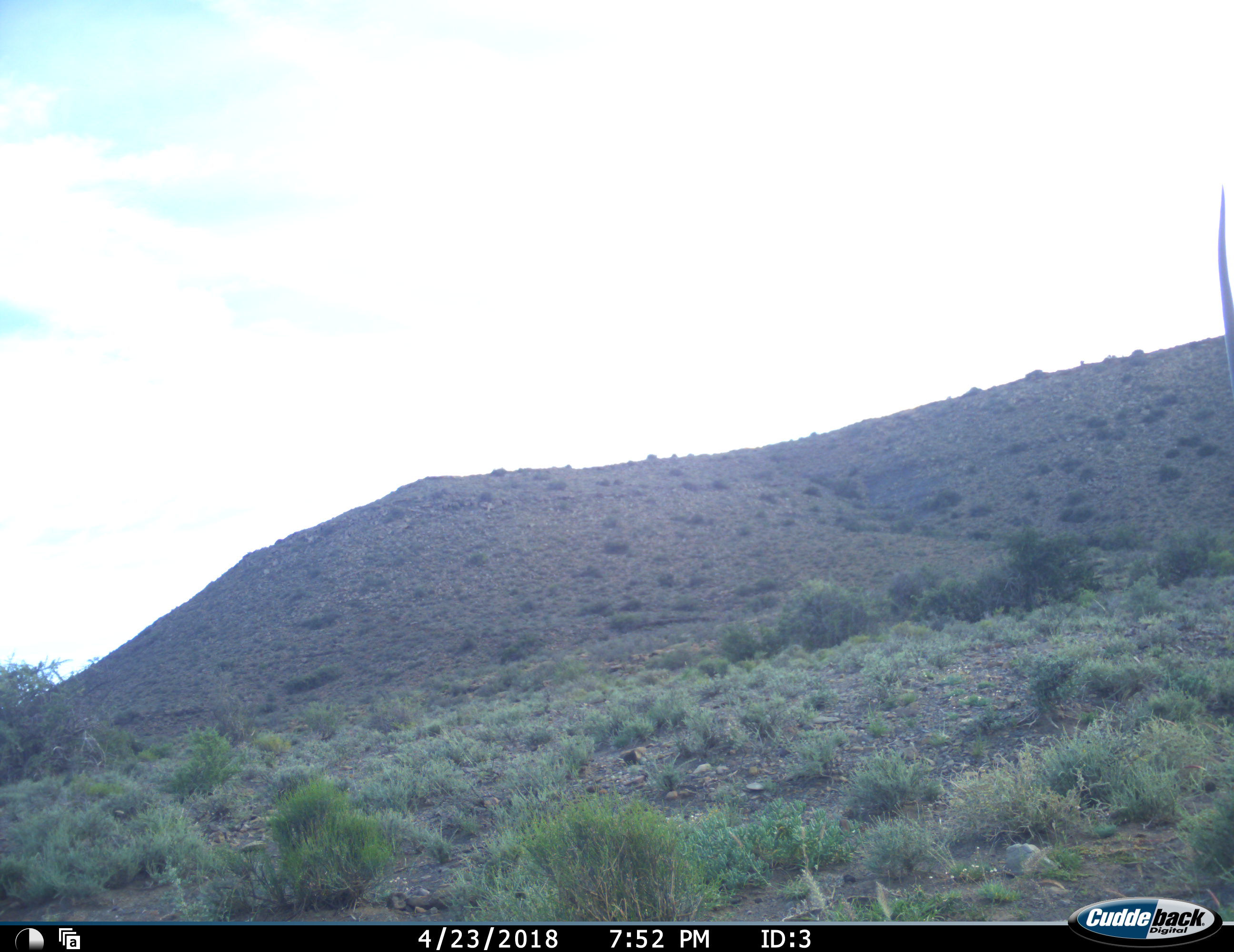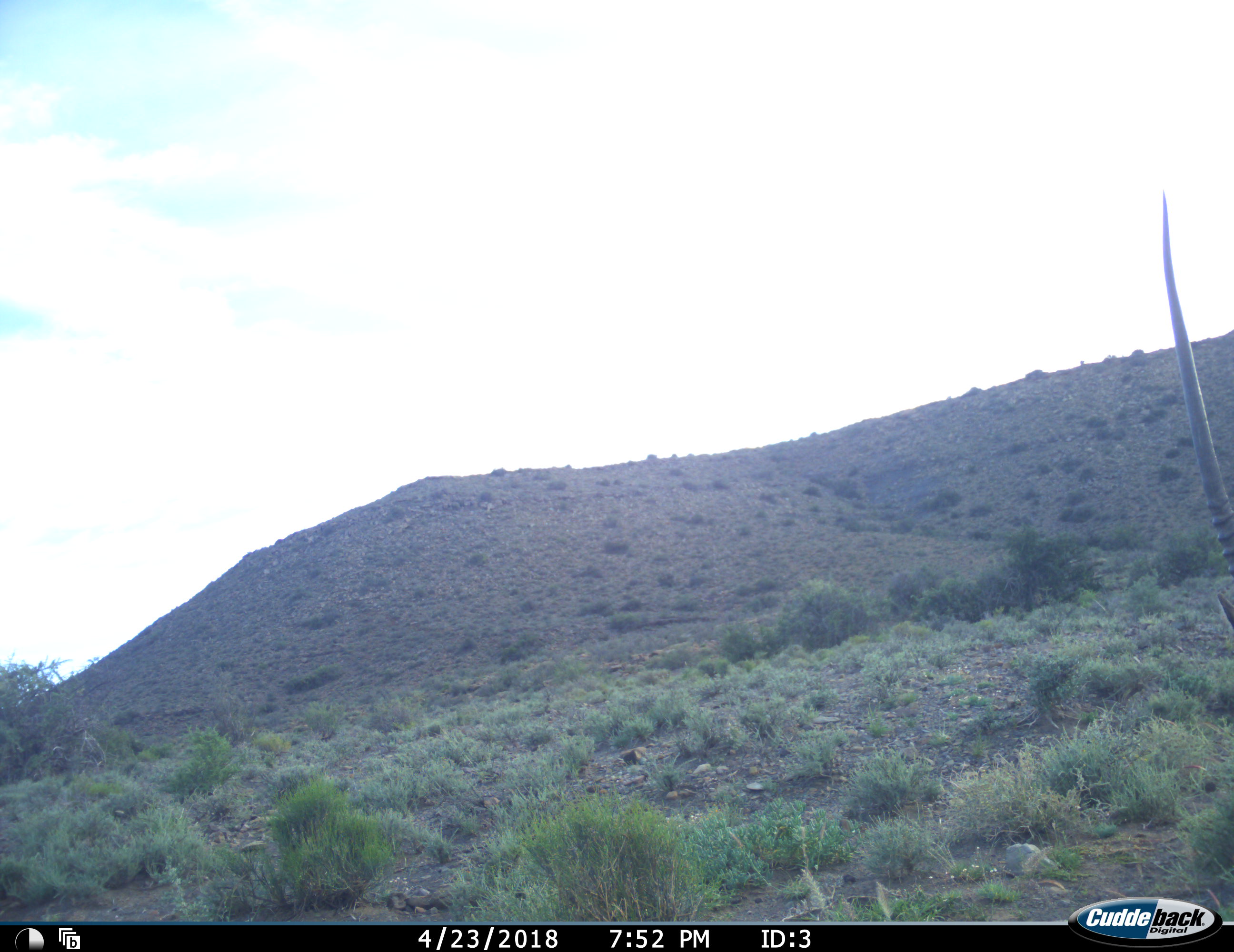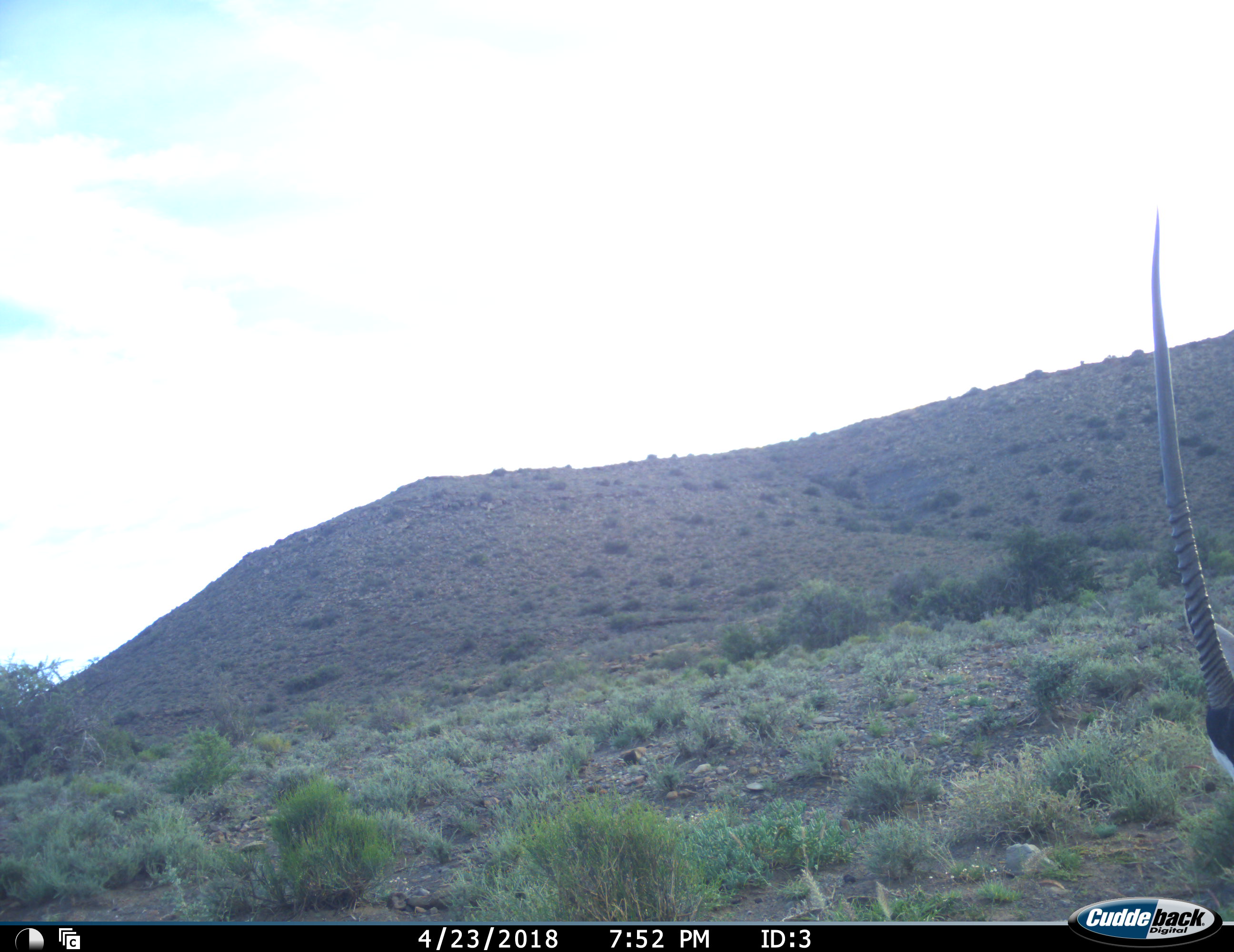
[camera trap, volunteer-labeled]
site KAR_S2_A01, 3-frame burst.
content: unidentified animal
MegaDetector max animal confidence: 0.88